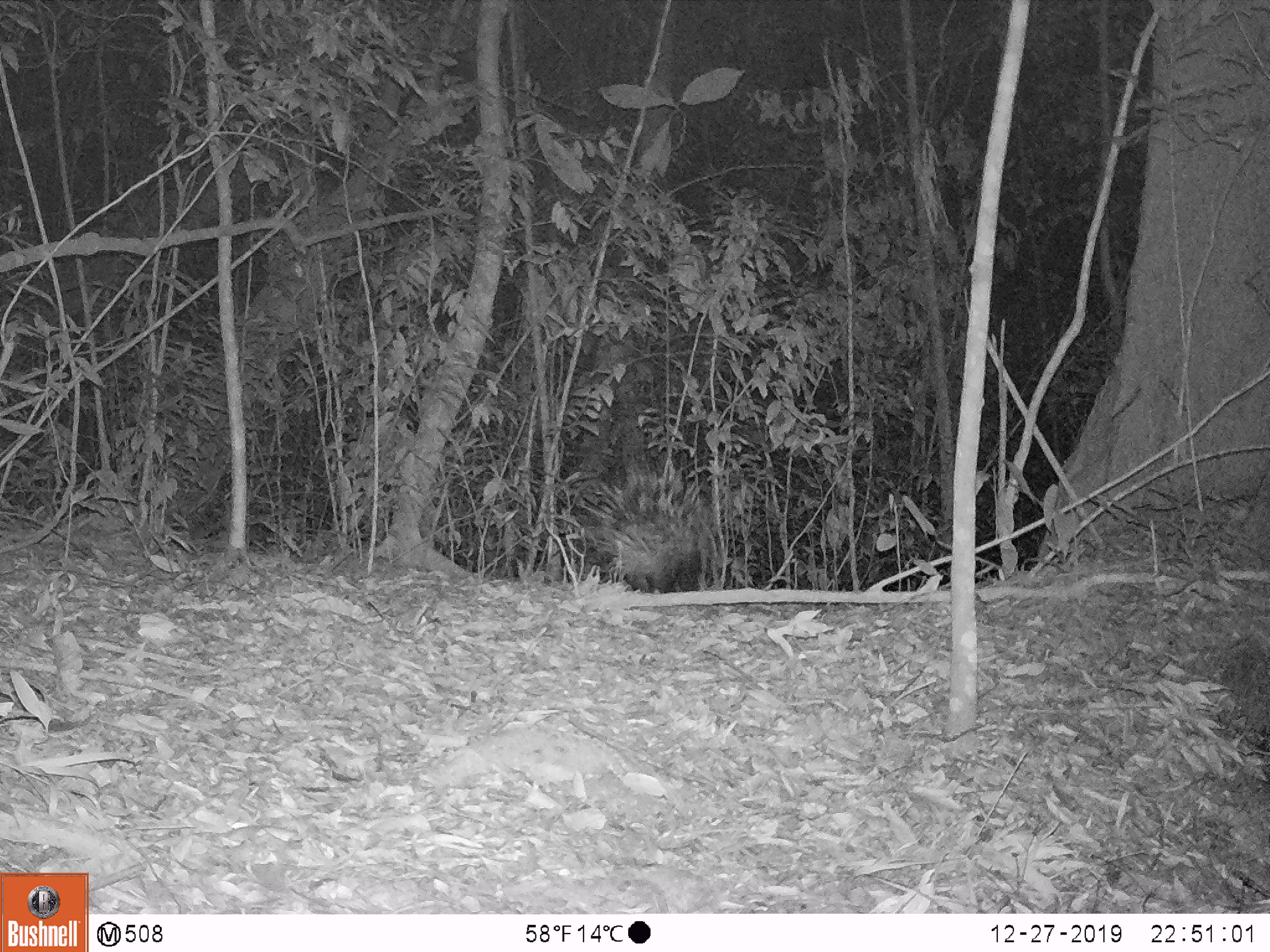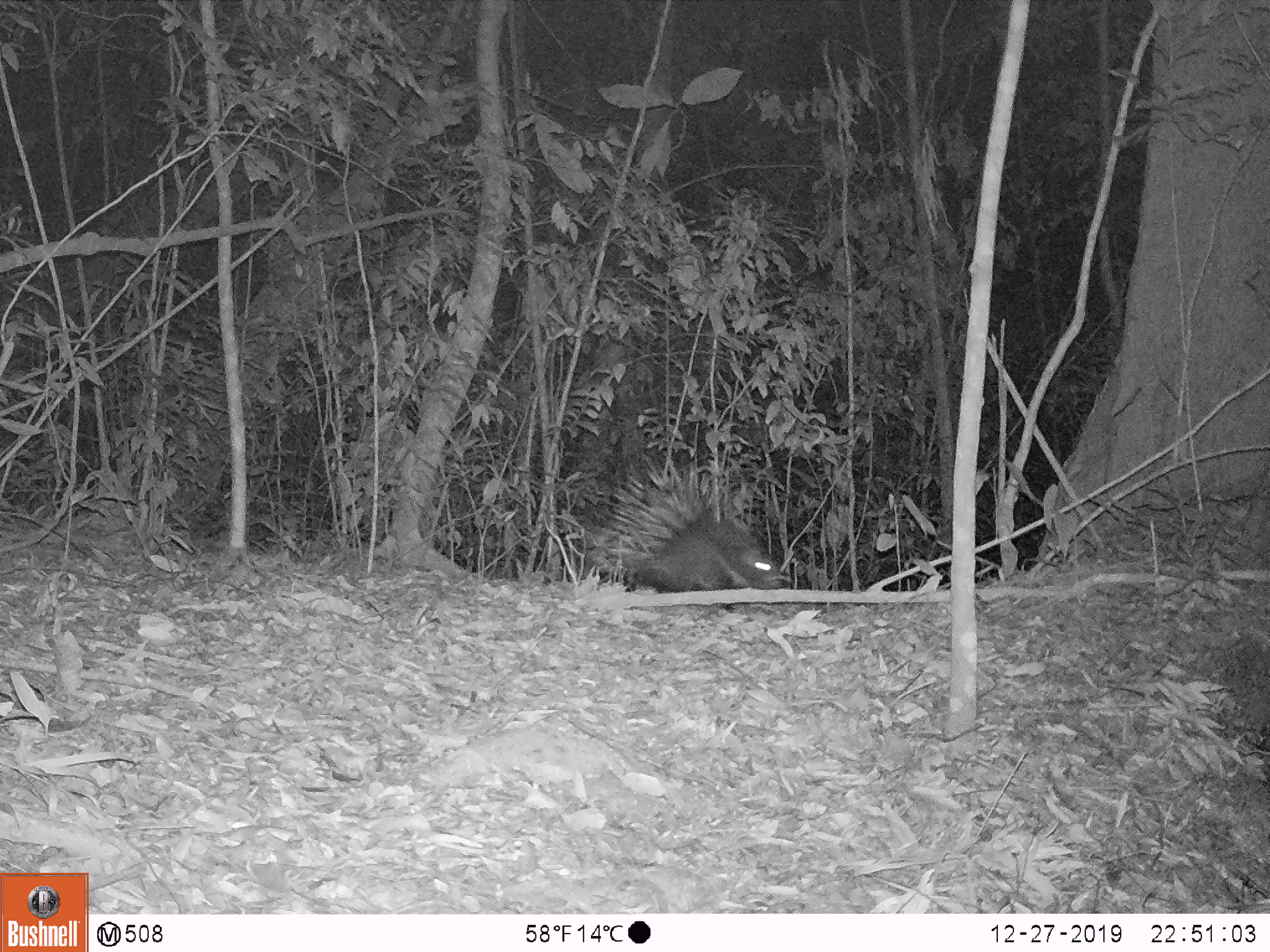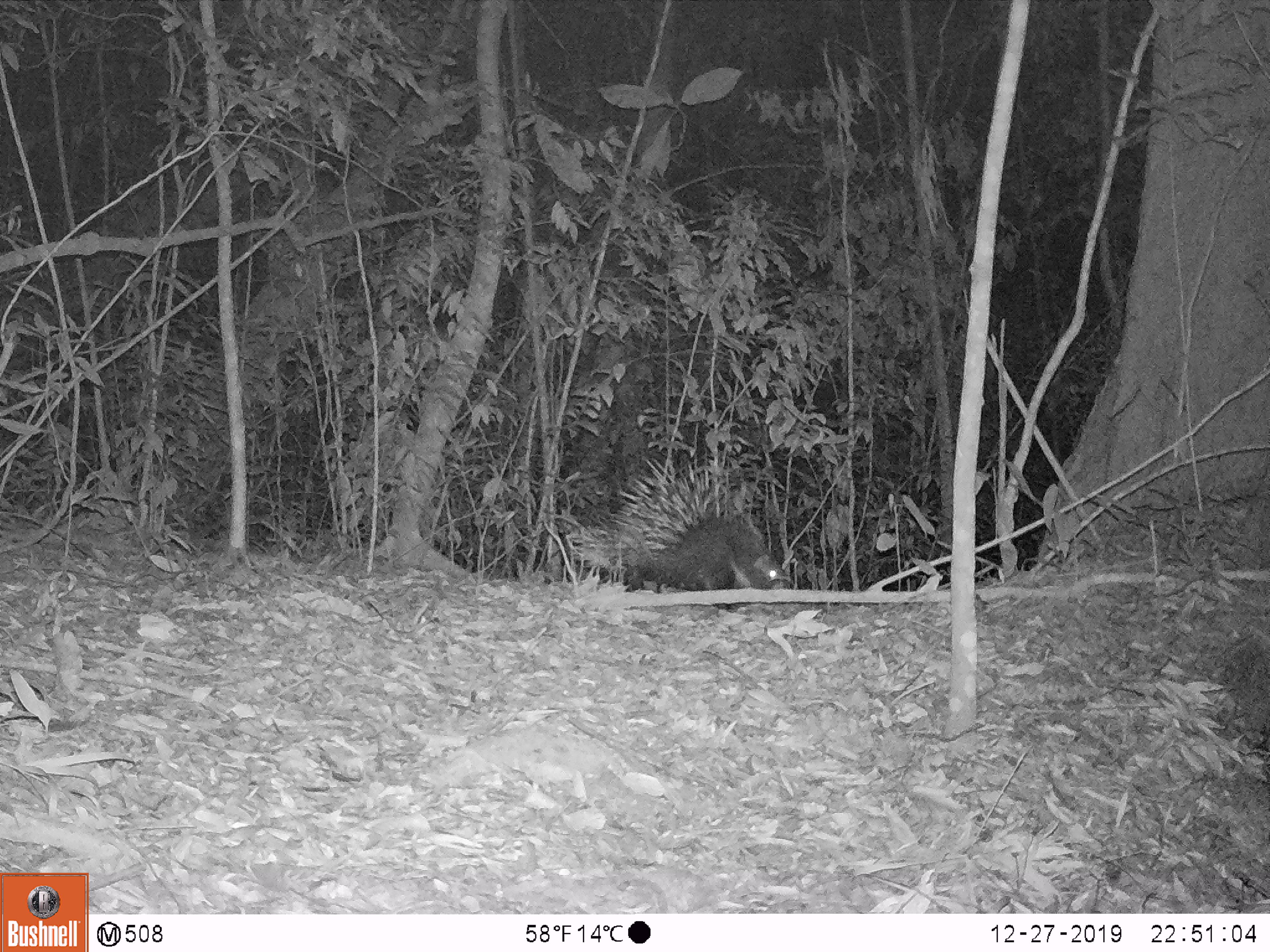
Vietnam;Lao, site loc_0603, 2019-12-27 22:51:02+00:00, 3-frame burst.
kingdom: Animalia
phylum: Chordata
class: Mammalia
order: Rodentia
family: Hystricidae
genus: Hystrix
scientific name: Hystrix brachyura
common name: malayan porcupine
Malayan porcupine (Hystrix brachyura). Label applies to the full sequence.